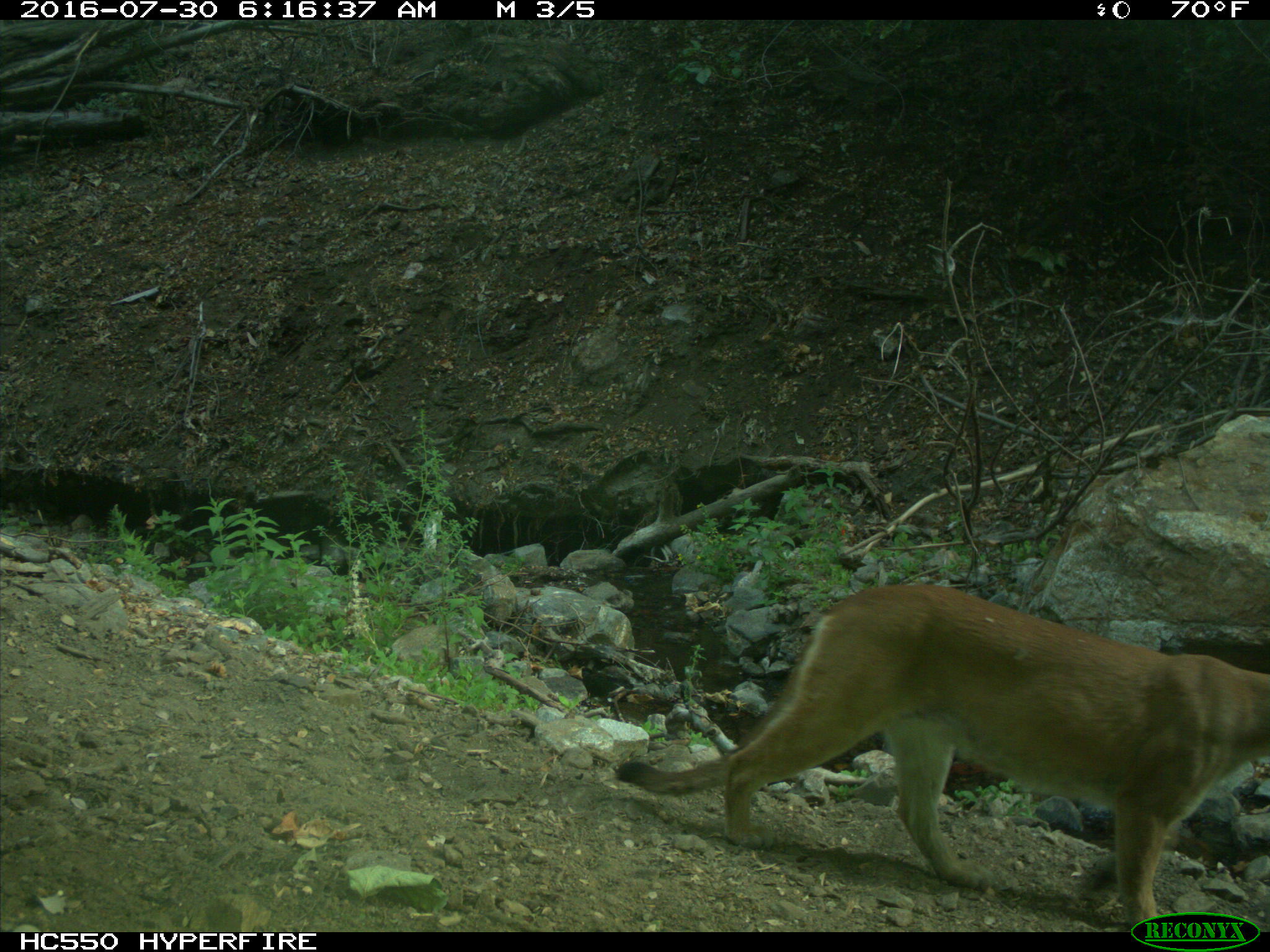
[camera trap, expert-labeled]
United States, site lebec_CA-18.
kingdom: Animalia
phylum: Chordata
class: Mammalia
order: Carnivora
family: Felidae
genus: Puma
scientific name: Puma concolor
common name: mountain lion